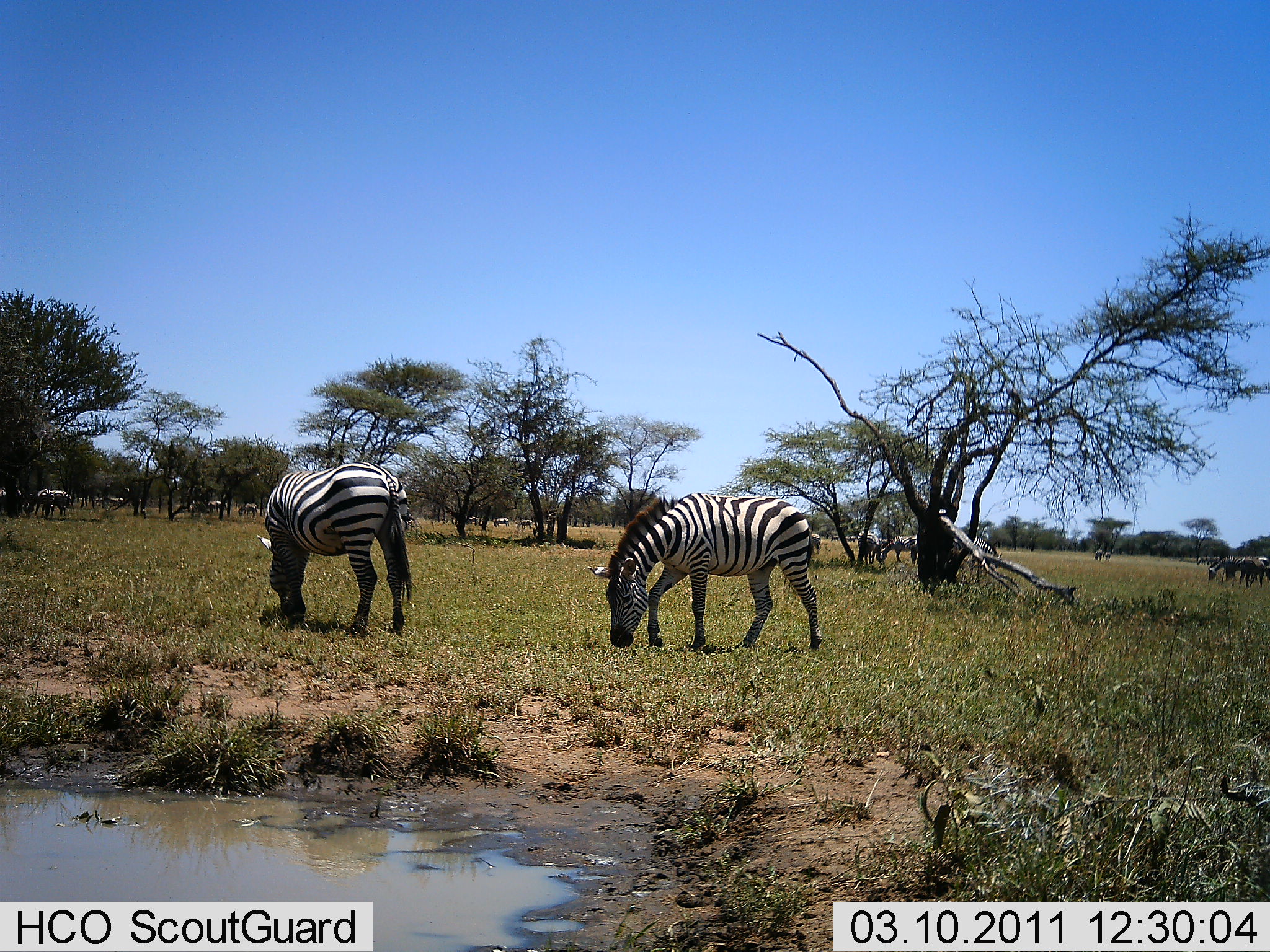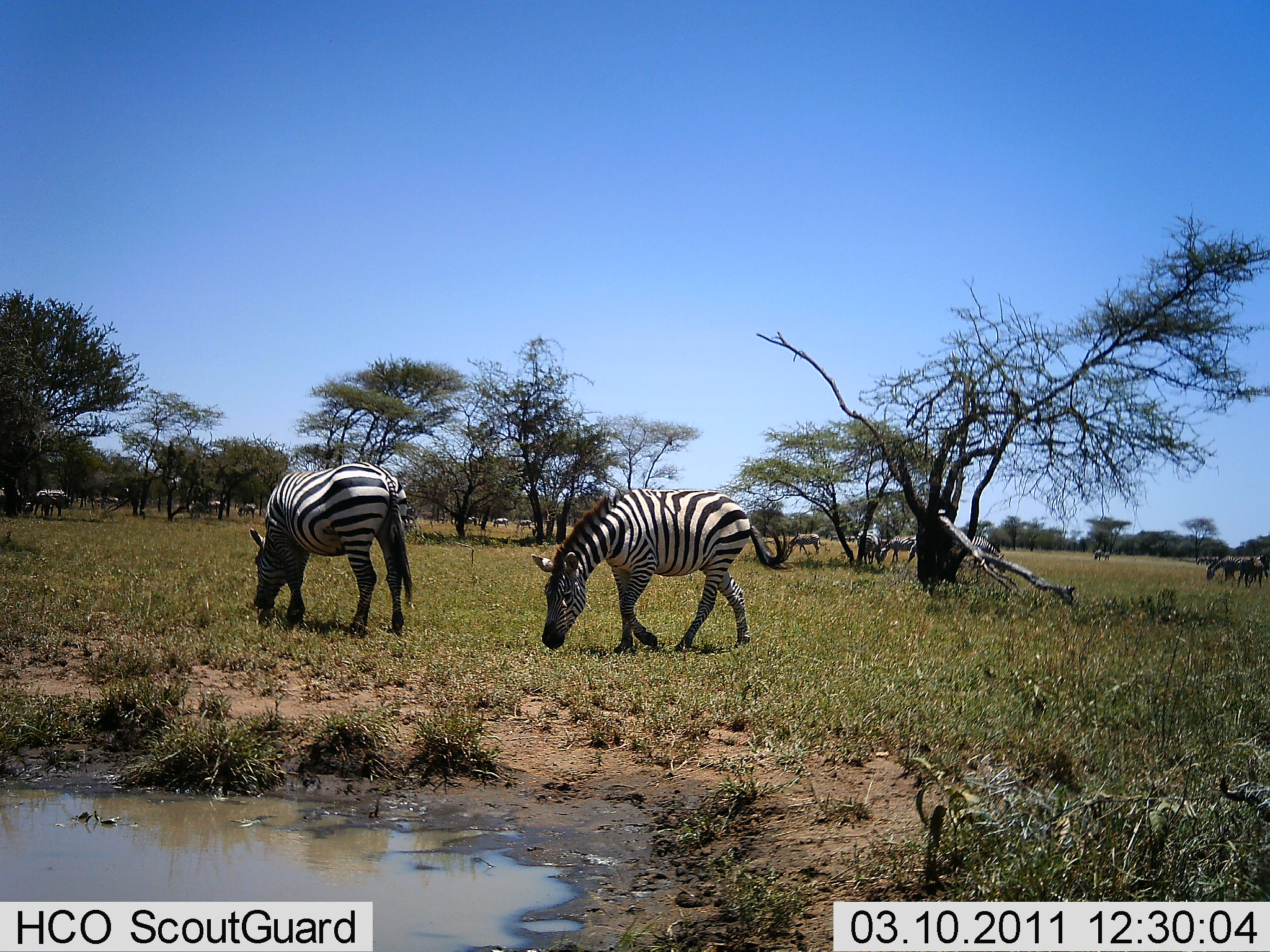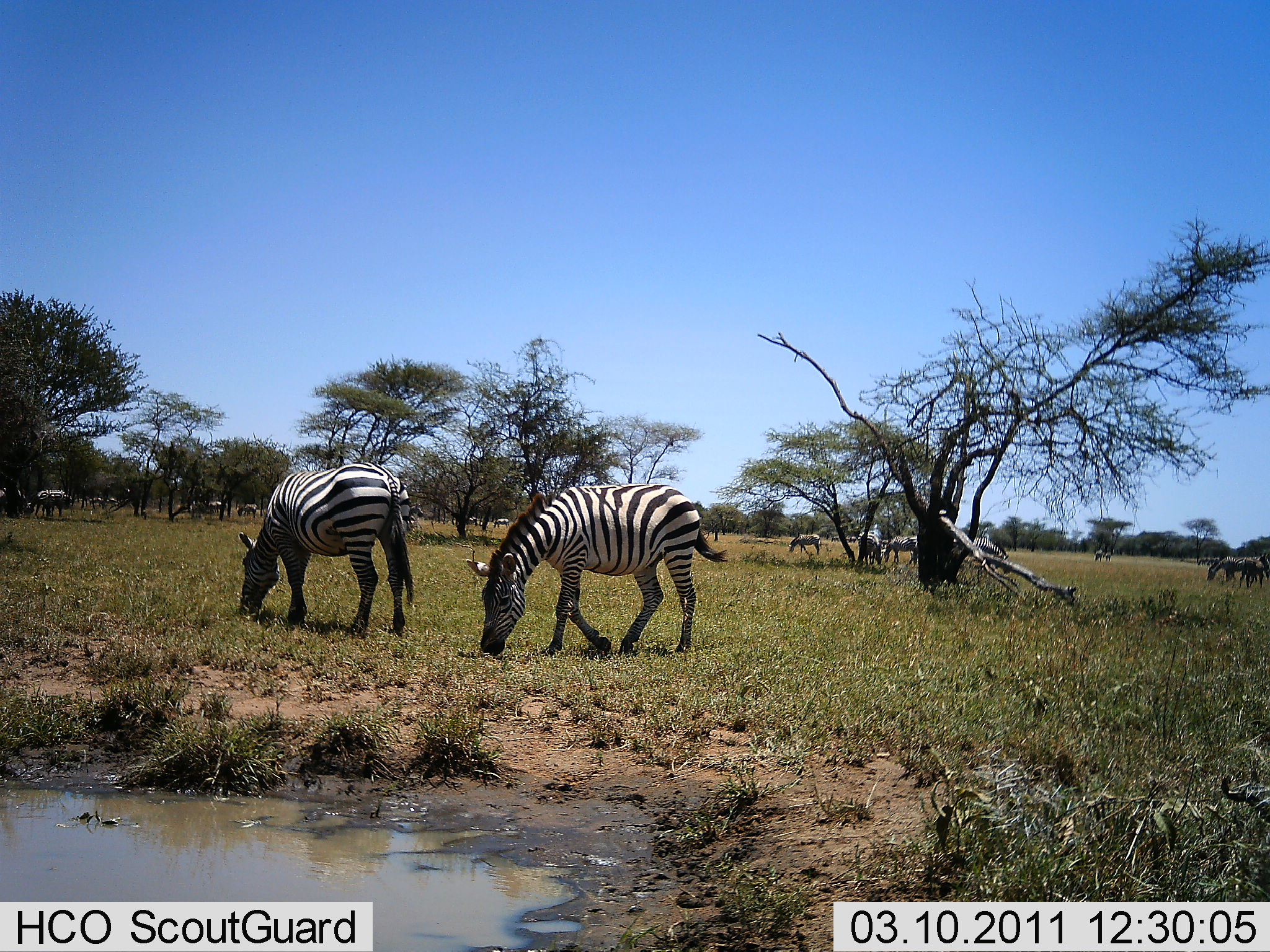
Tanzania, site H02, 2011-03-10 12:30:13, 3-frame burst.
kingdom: Animalia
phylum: Chordata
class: Mammalia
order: Perissodactyla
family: Equidae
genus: Equus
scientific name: Equus quagga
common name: plains zebra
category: zebra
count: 11-50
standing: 23%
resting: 0%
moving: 15%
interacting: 0%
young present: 0%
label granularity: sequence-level